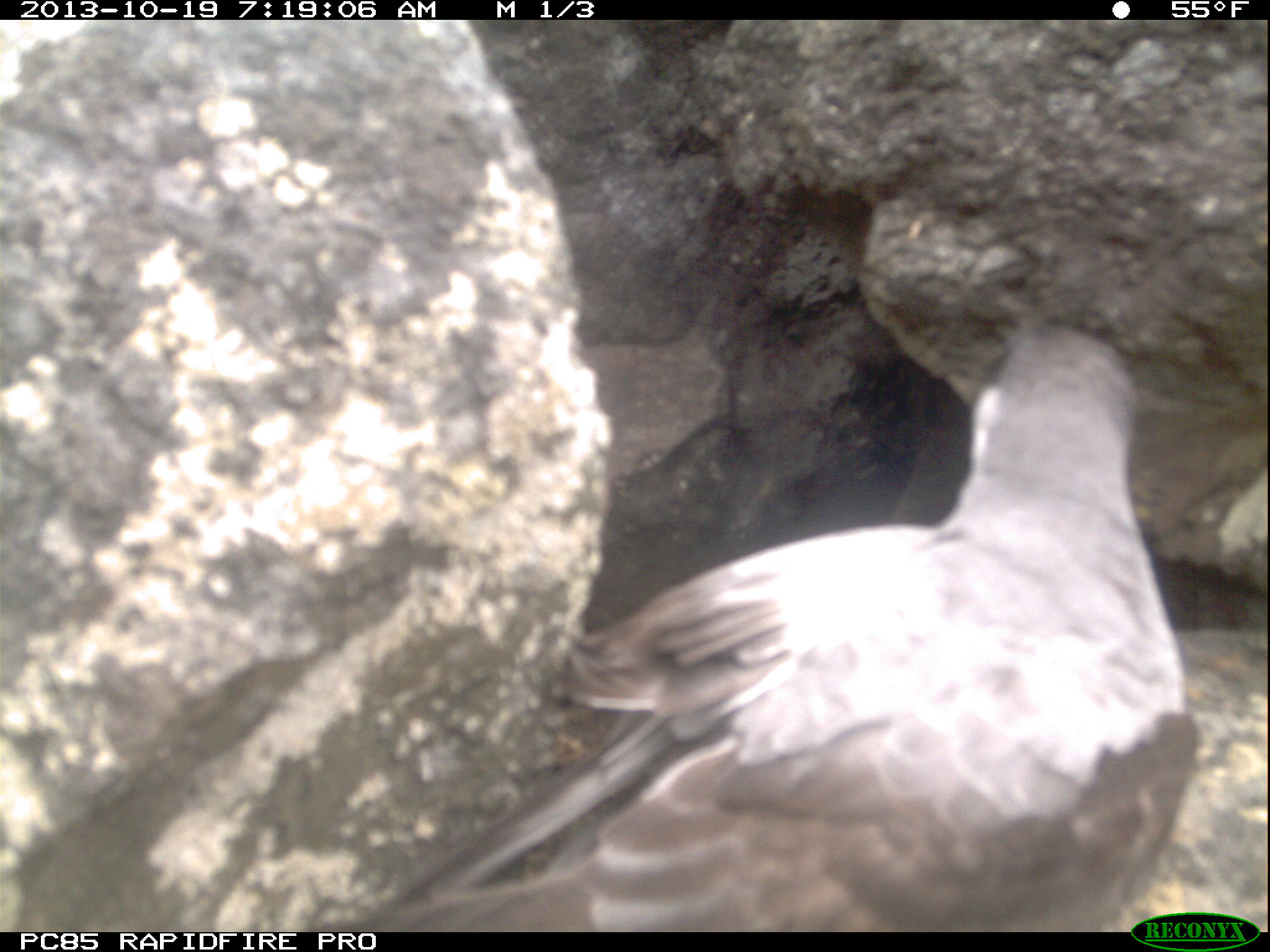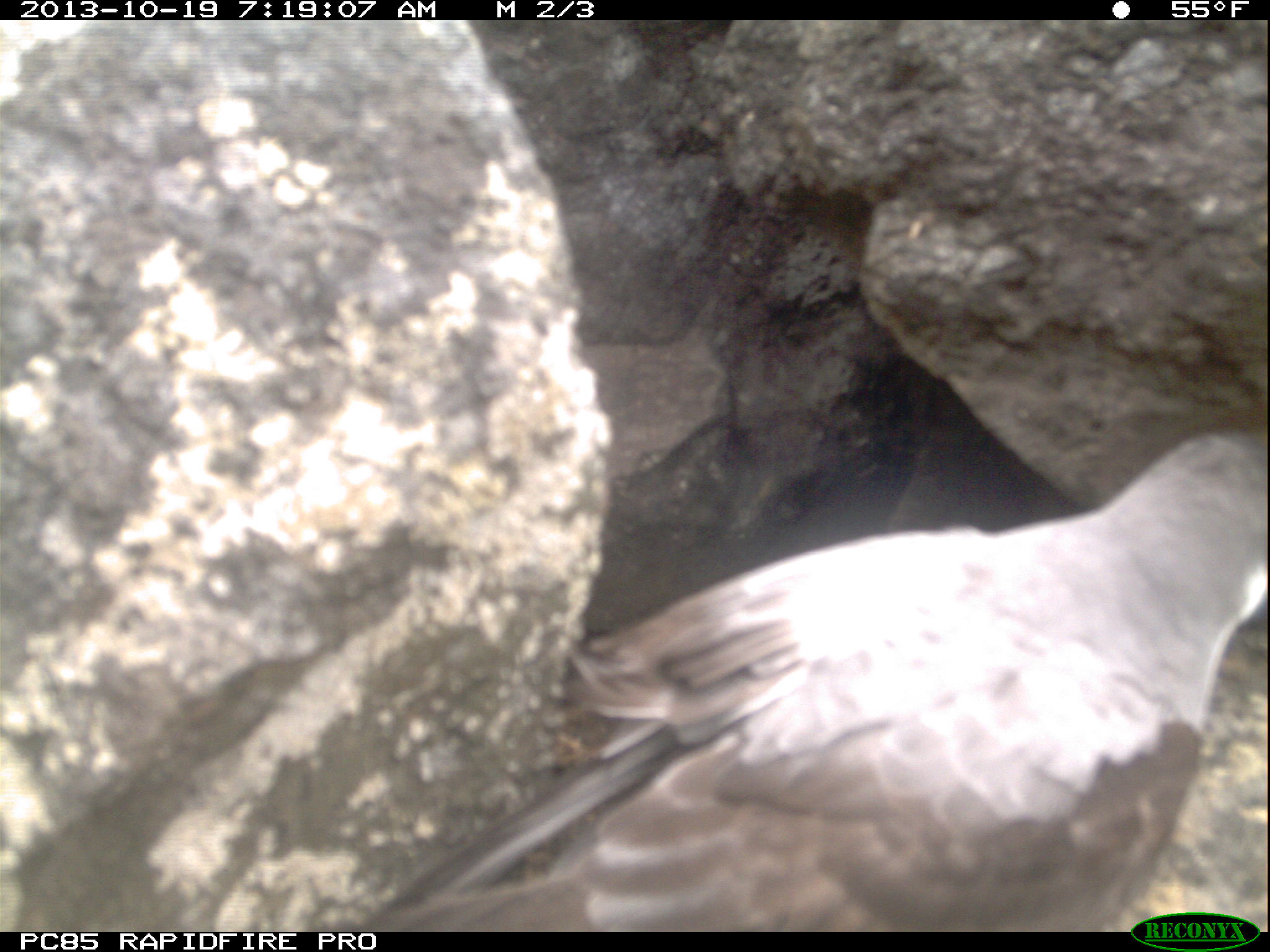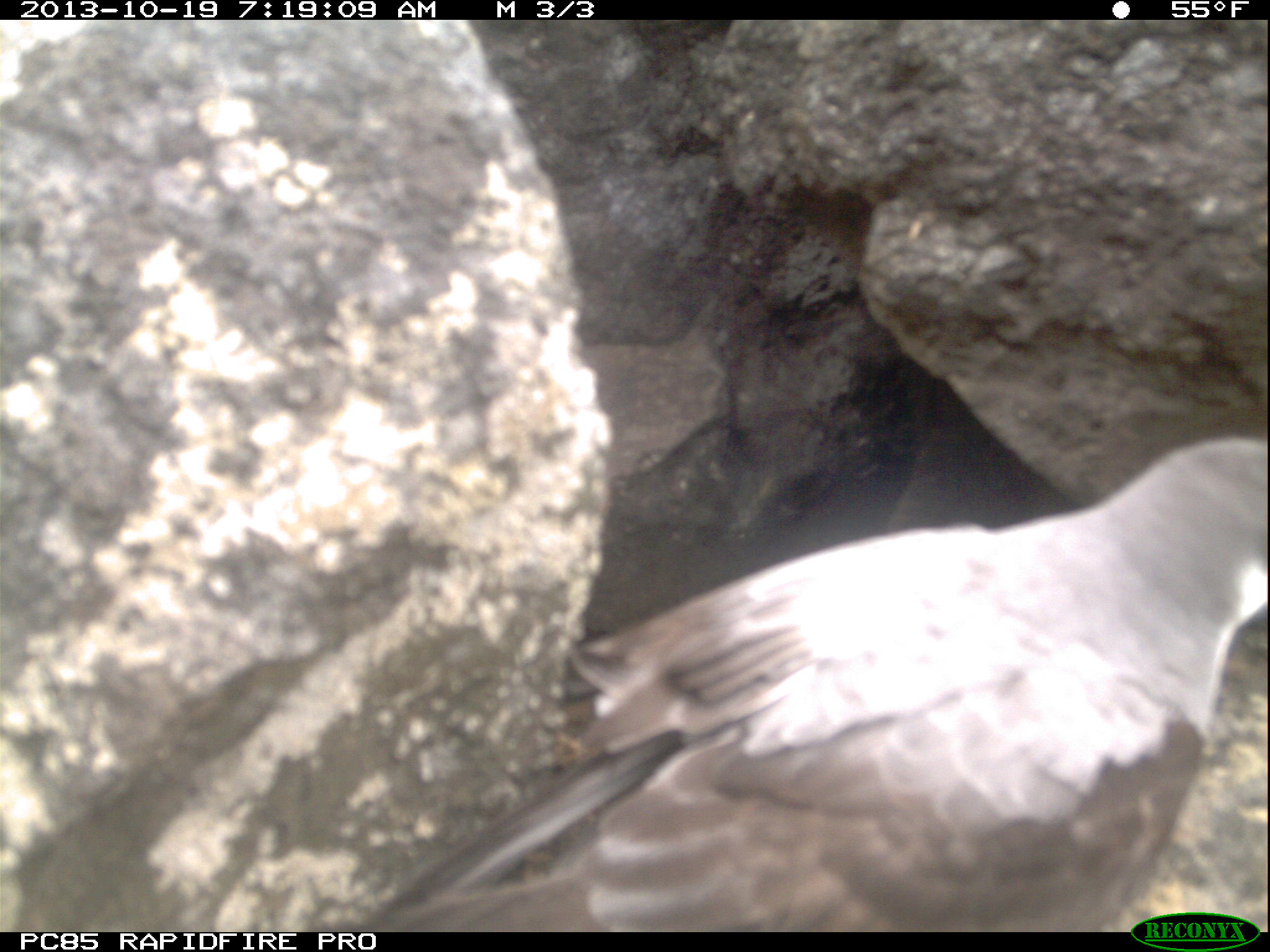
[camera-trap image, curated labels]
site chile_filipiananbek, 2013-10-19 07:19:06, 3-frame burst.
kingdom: Animalia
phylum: Chordata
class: Aves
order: Procellariiformes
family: Procellariidae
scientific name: Procellariidae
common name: petrel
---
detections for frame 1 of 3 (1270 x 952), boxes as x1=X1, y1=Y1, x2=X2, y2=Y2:
petrel: x1=331, y1=111, x2=1245, y2=930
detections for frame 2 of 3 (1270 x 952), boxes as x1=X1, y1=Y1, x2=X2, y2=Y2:
petrel: x1=348, y1=411, x2=1267, y2=924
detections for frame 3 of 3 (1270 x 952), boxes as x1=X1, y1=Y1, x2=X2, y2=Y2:
petrel: x1=343, y1=404, x2=1267, y2=934